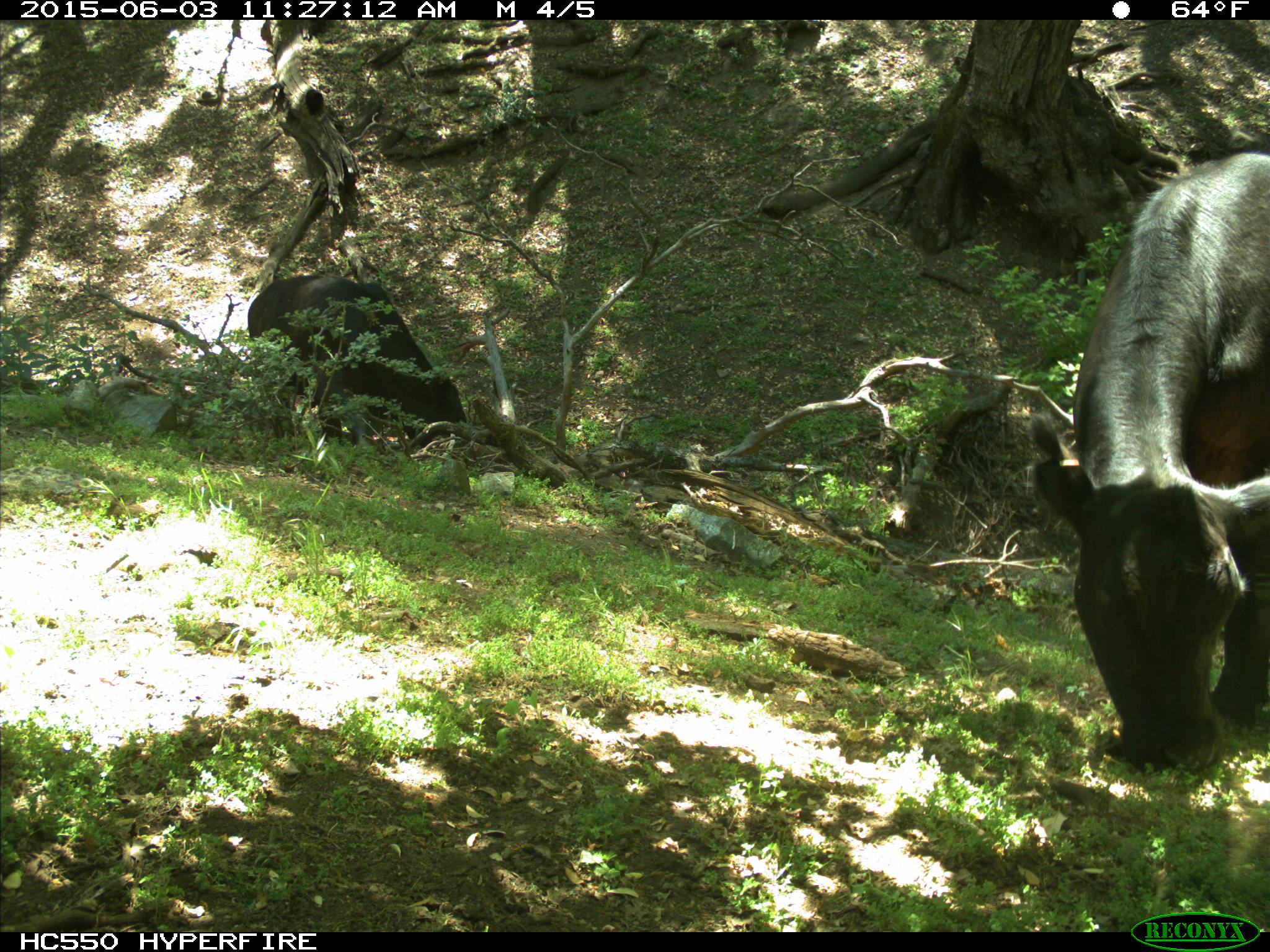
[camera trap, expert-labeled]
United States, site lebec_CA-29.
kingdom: Animalia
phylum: Chordata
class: Mammalia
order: Artiodactyla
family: Bovidae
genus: Bos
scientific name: Bos taurus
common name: domestic cow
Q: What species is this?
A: Bos taurus (domestic cow).